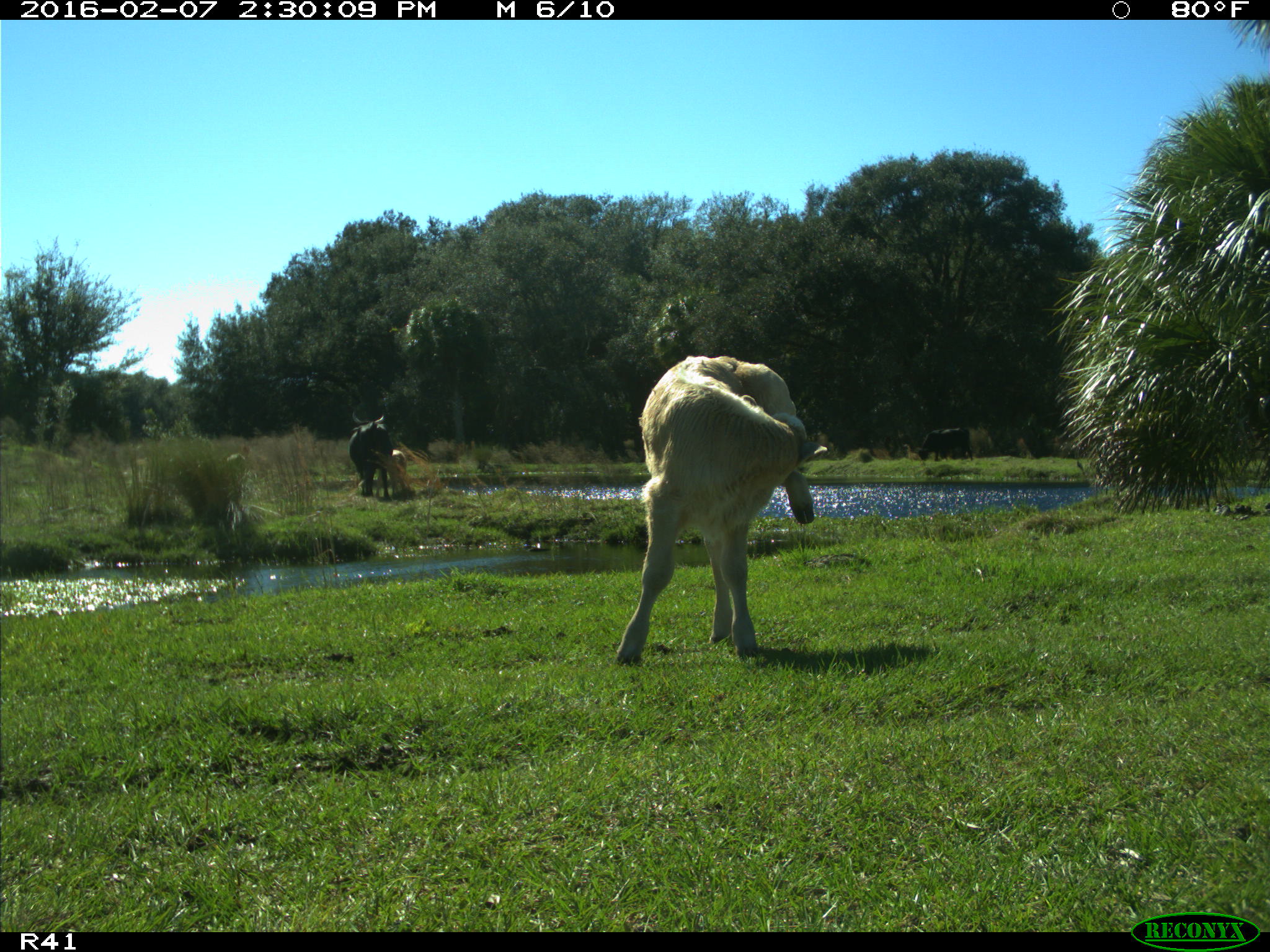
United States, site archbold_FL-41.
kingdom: Animalia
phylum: Chordata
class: Mammalia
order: Artiodactyla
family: Bovidae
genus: Bos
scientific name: Bos taurus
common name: domestic cow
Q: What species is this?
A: Bos taurus (domestic cow).